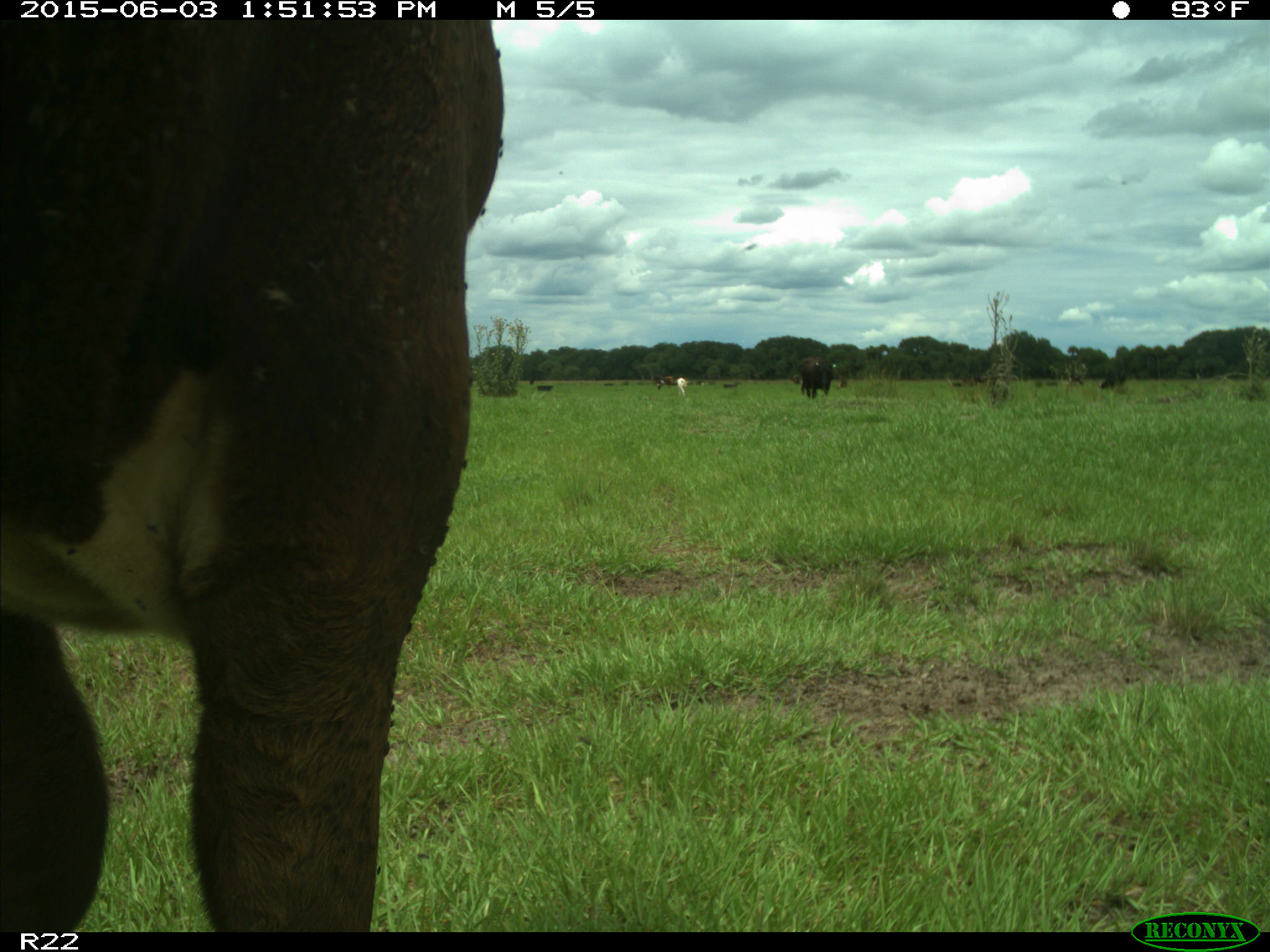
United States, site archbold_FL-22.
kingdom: Animalia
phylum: Chordata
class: Mammalia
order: Artiodactyla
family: Bovidae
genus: Bos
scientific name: Bos taurus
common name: domestic cow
Bos taurus (domestic cow).